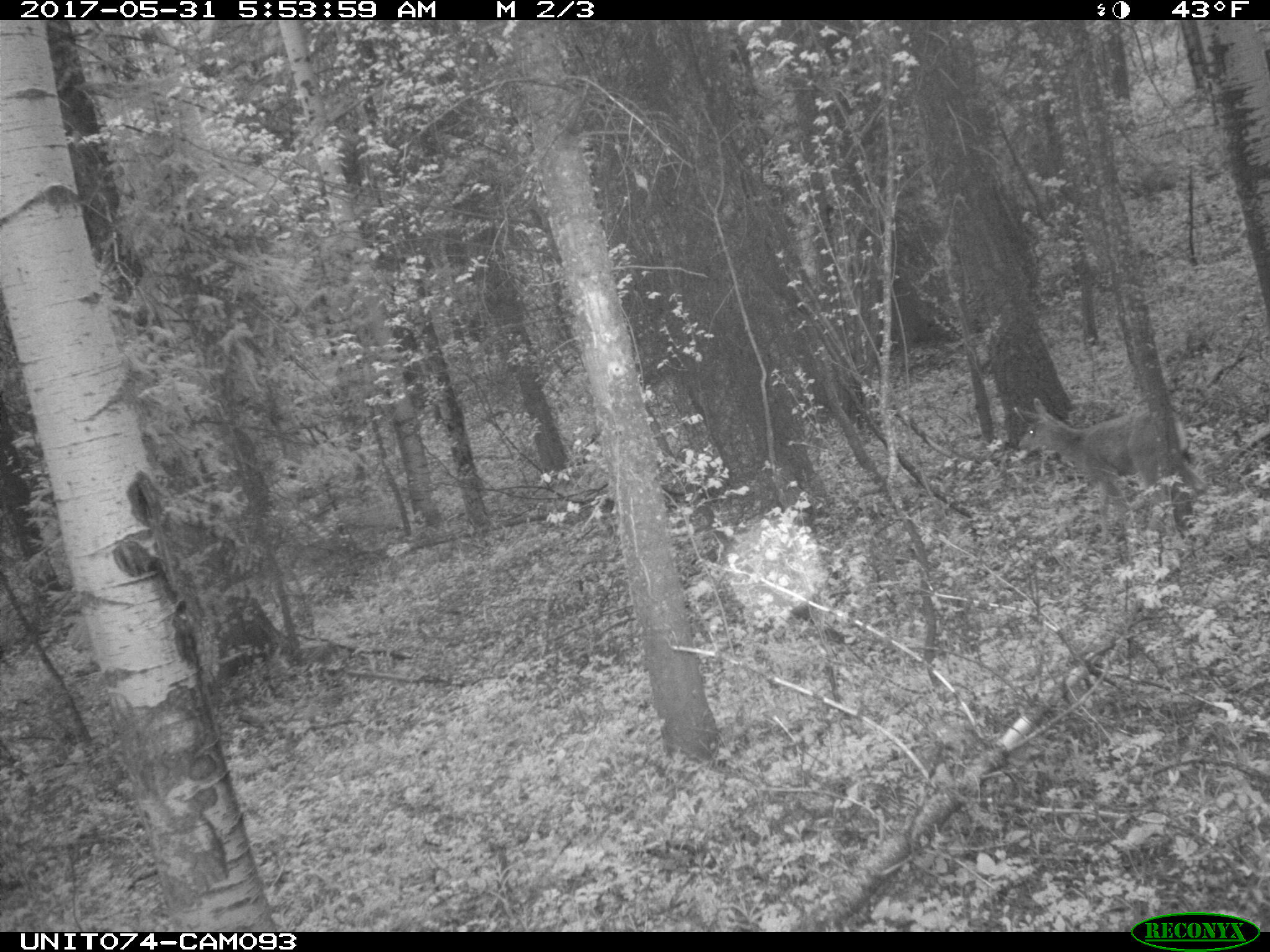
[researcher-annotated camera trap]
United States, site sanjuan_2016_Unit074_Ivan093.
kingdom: Animalia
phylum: Chordata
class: Mammalia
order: Artiodactyla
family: Cervidae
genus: Odocoileus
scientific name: Odocoileus hemionus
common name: mule deer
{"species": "Odocoileus hemionus (mule deer)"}